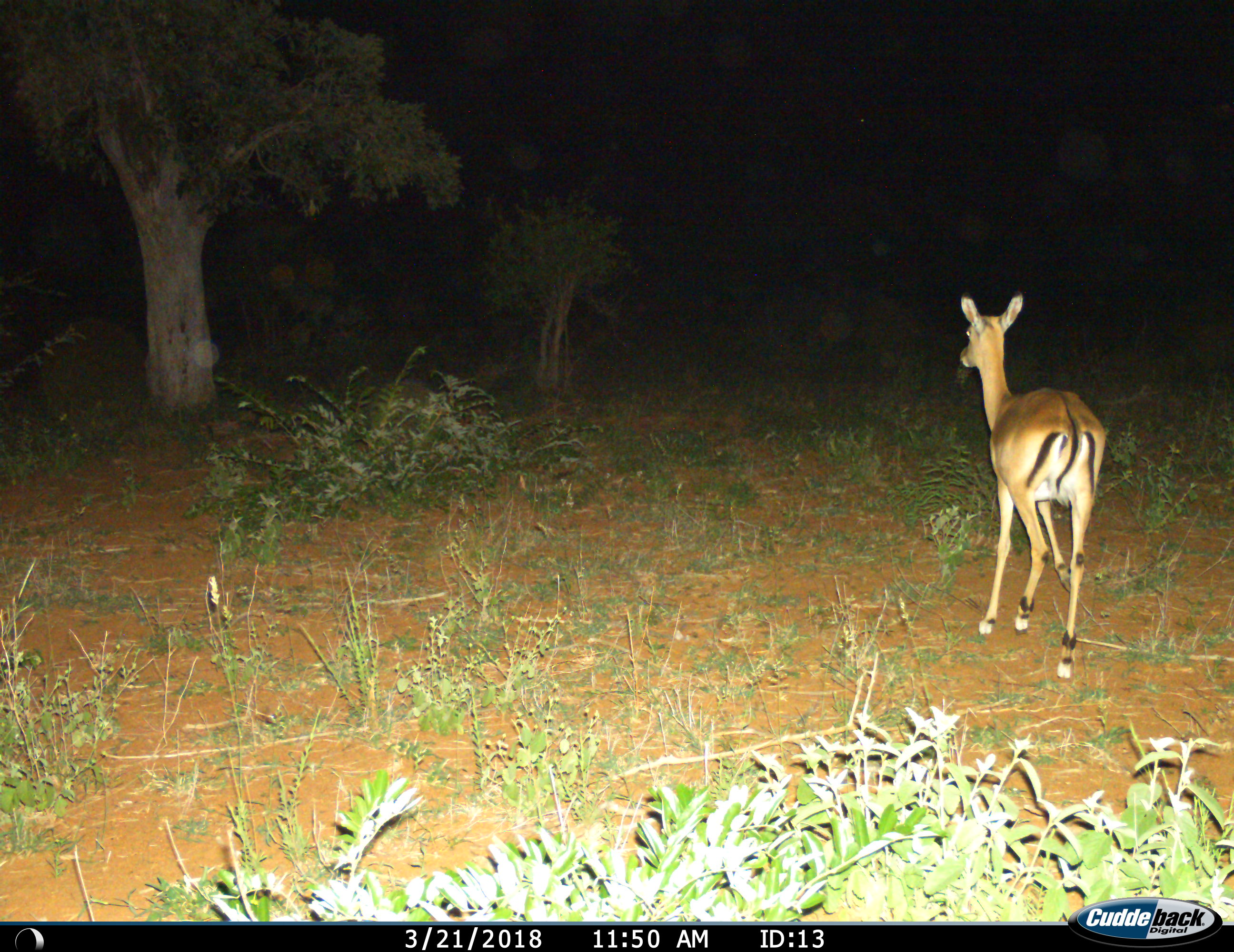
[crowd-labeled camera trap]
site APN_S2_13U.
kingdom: Animalia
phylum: Chordata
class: Mammalia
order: Artiodactyla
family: Bovidae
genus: Aepyceros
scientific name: Aepyceros melampus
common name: impala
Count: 1.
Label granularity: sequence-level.